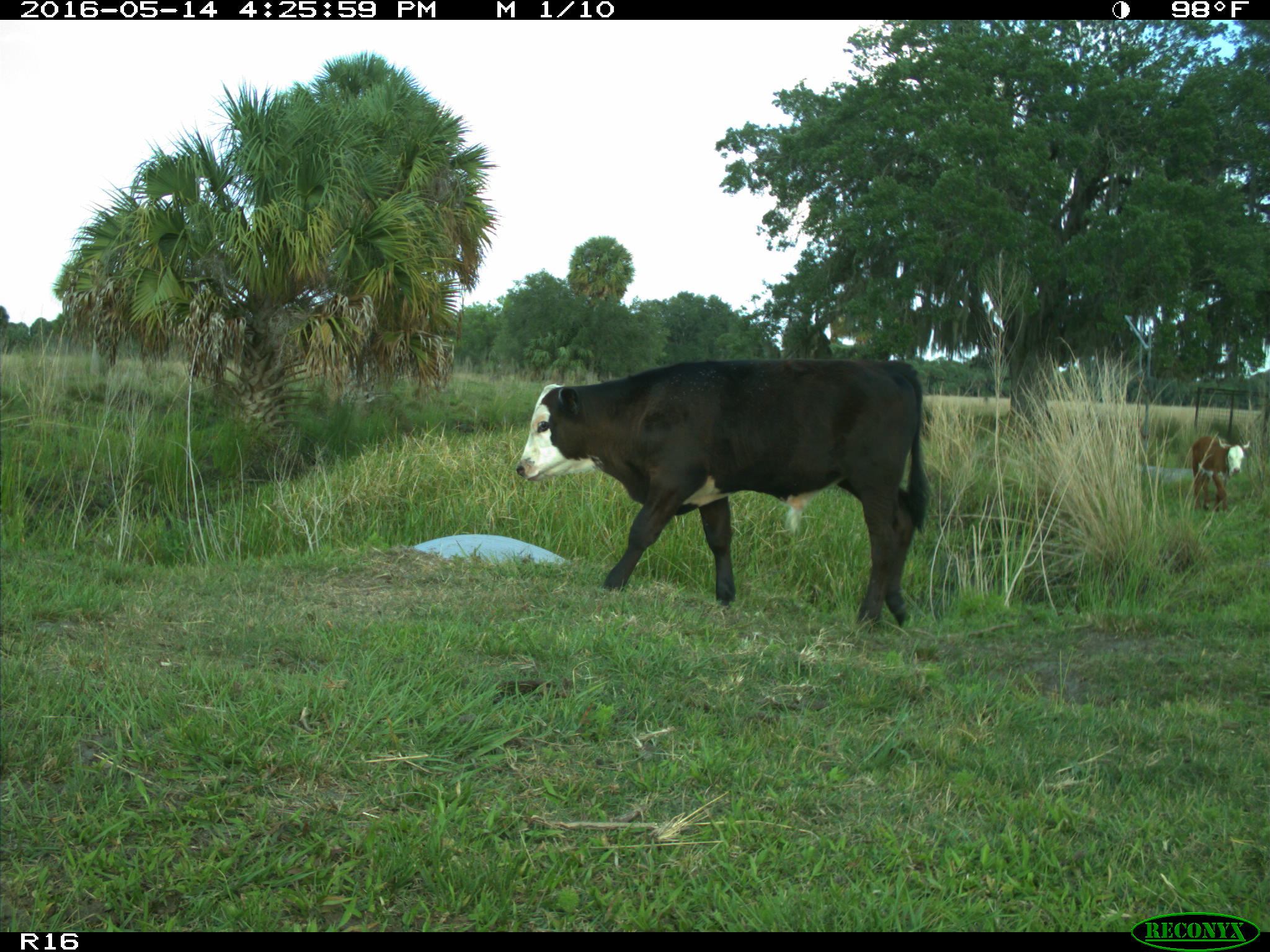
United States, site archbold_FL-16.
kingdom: Animalia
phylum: Chordata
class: Mammalia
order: Artiodactyla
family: Bovidae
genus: Bos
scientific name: Bos taurus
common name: domestic cow